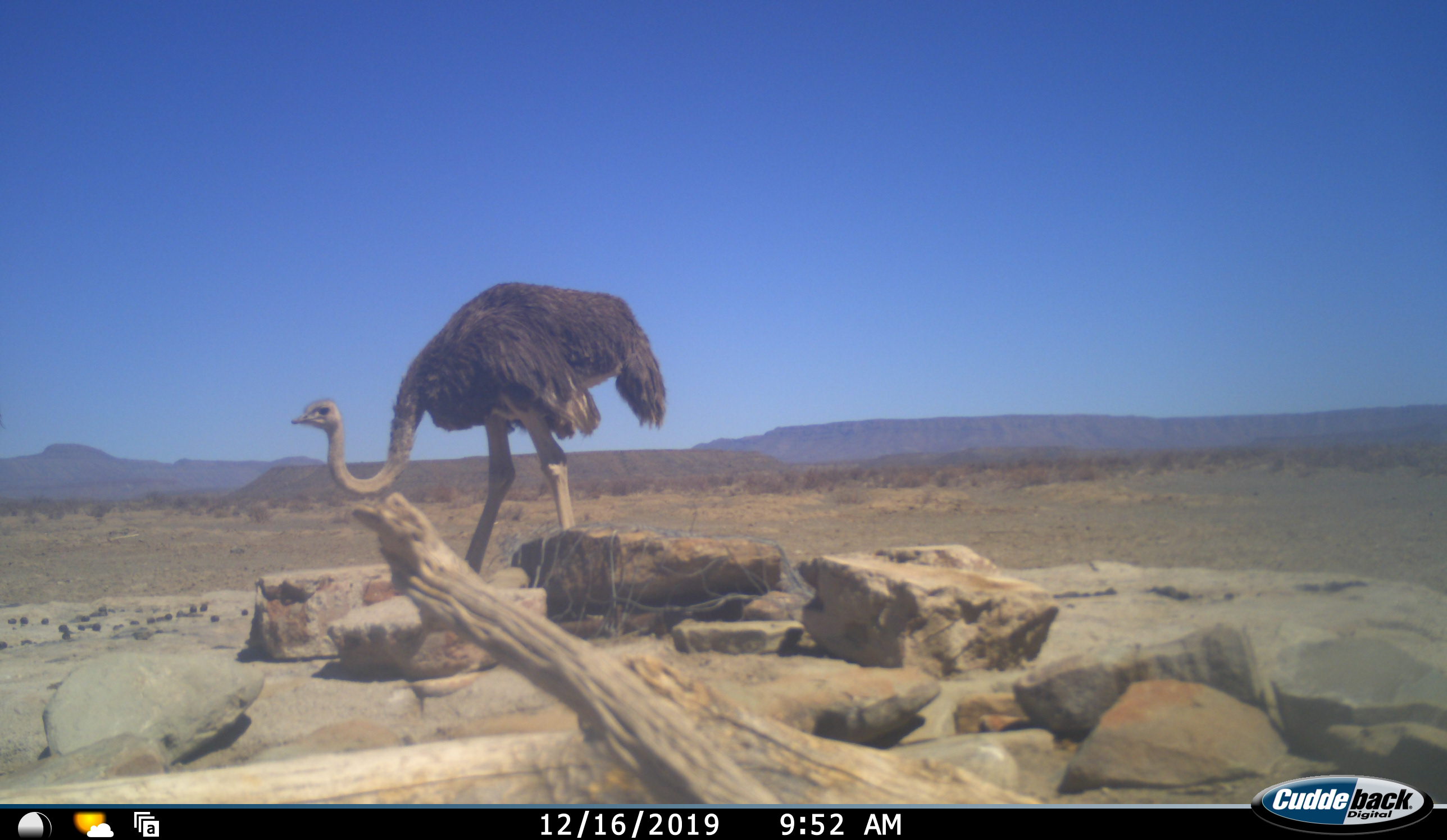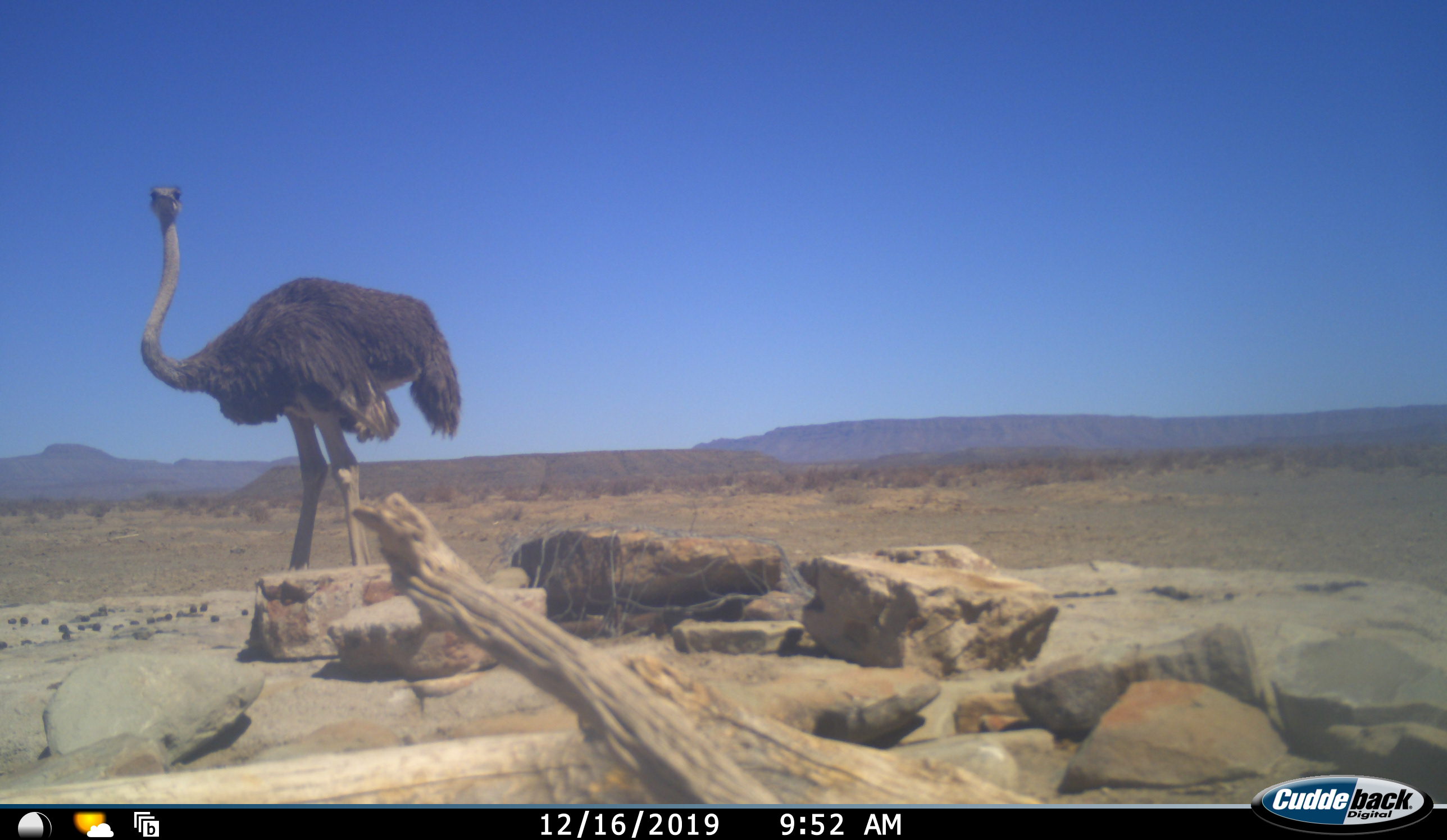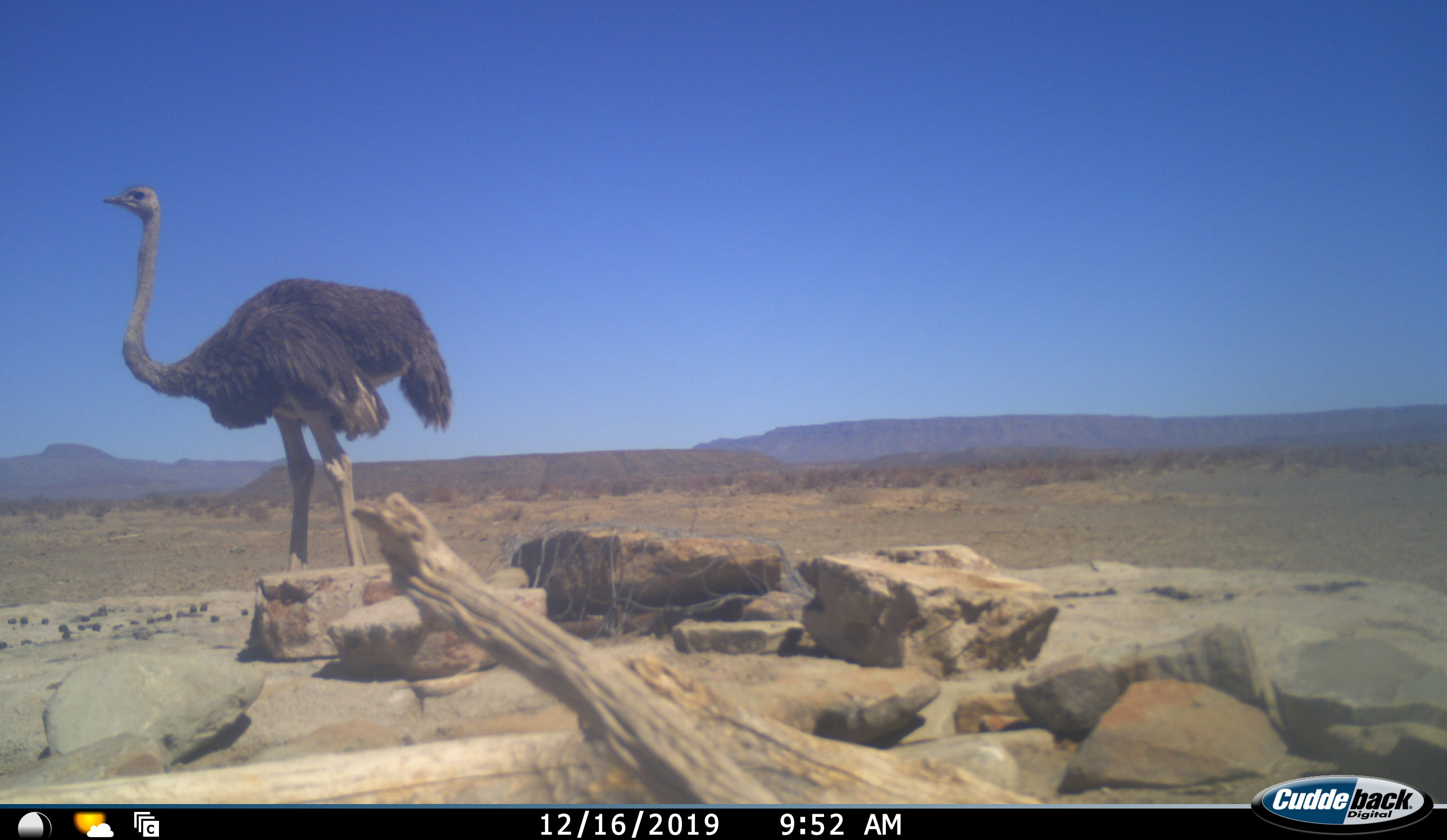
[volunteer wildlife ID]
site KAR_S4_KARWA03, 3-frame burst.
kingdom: Animalia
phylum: Chordata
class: Aves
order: Struthioniformes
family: Struthionidae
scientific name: Struthionidae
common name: ostrich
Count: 1.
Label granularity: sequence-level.